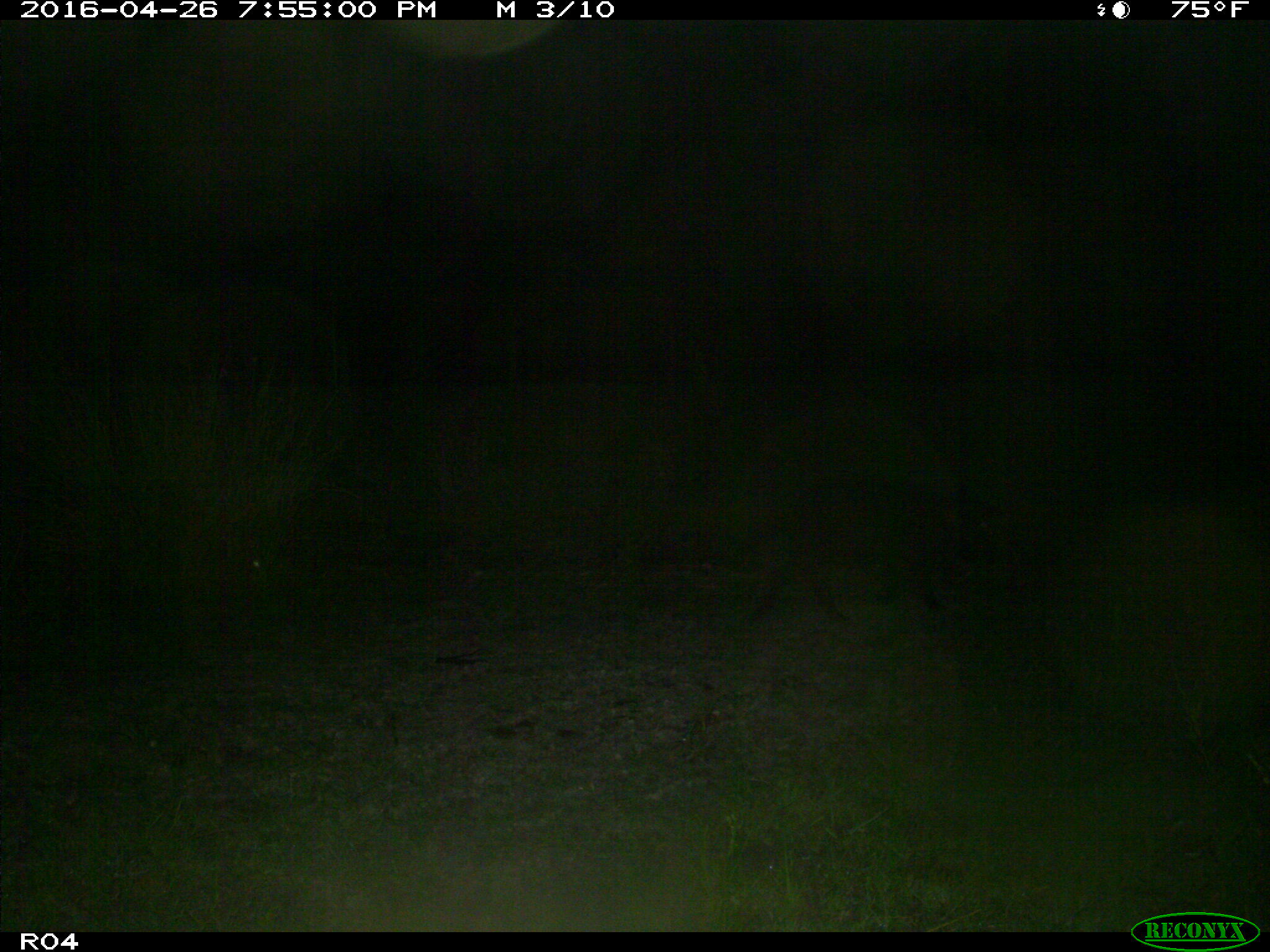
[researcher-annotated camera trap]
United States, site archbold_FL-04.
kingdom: Animalia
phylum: Chordata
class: Mammalia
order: Artiodactyla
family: Suidae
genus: Sus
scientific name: Sus scrofa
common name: wild boar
Sus scrofa (wild boar).